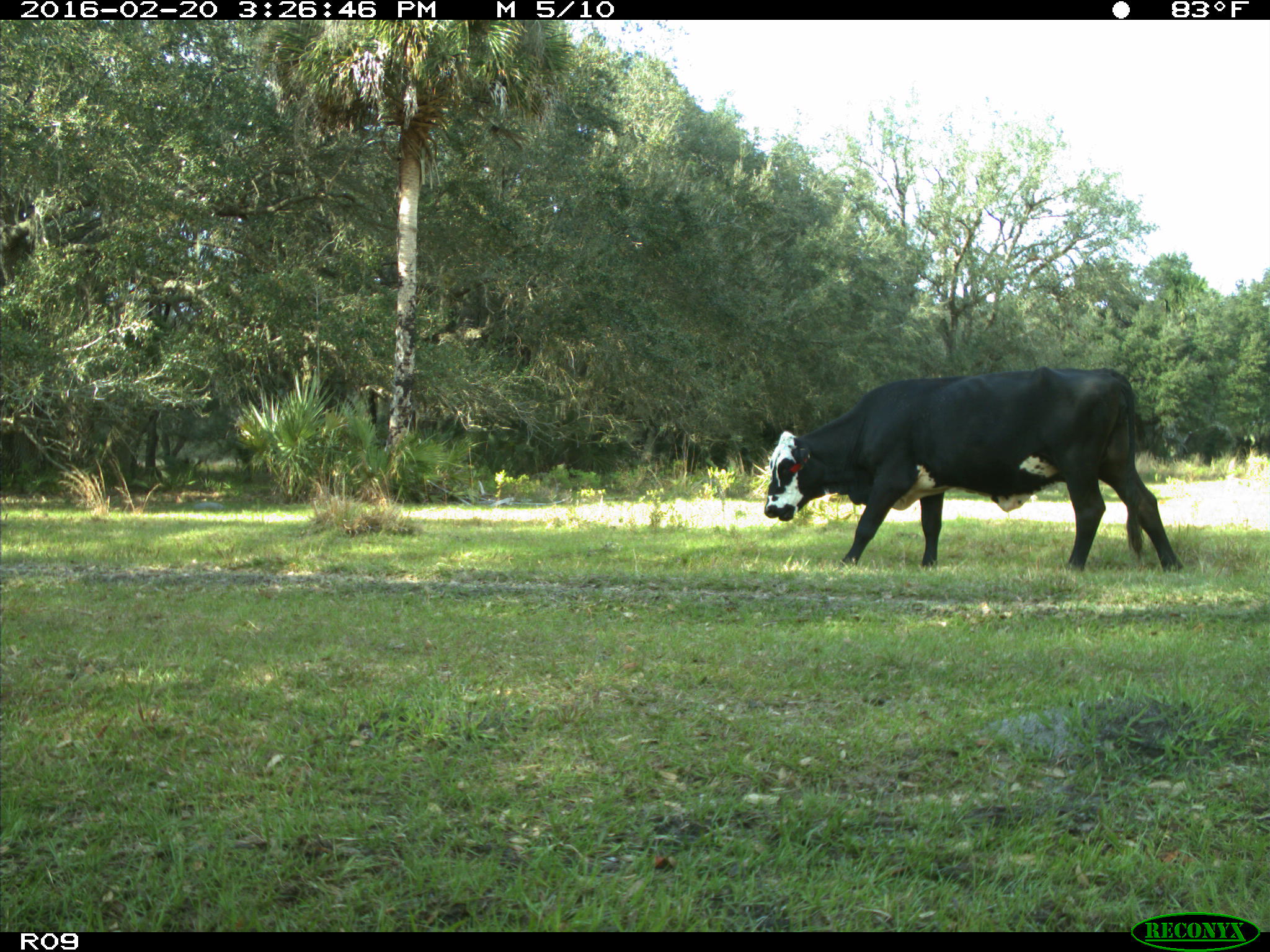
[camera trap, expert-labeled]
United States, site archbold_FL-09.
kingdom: Animalia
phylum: Chordata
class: Mammalia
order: Artiodactyla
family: Bovidae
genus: Bos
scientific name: Bos taurus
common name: domestic cow